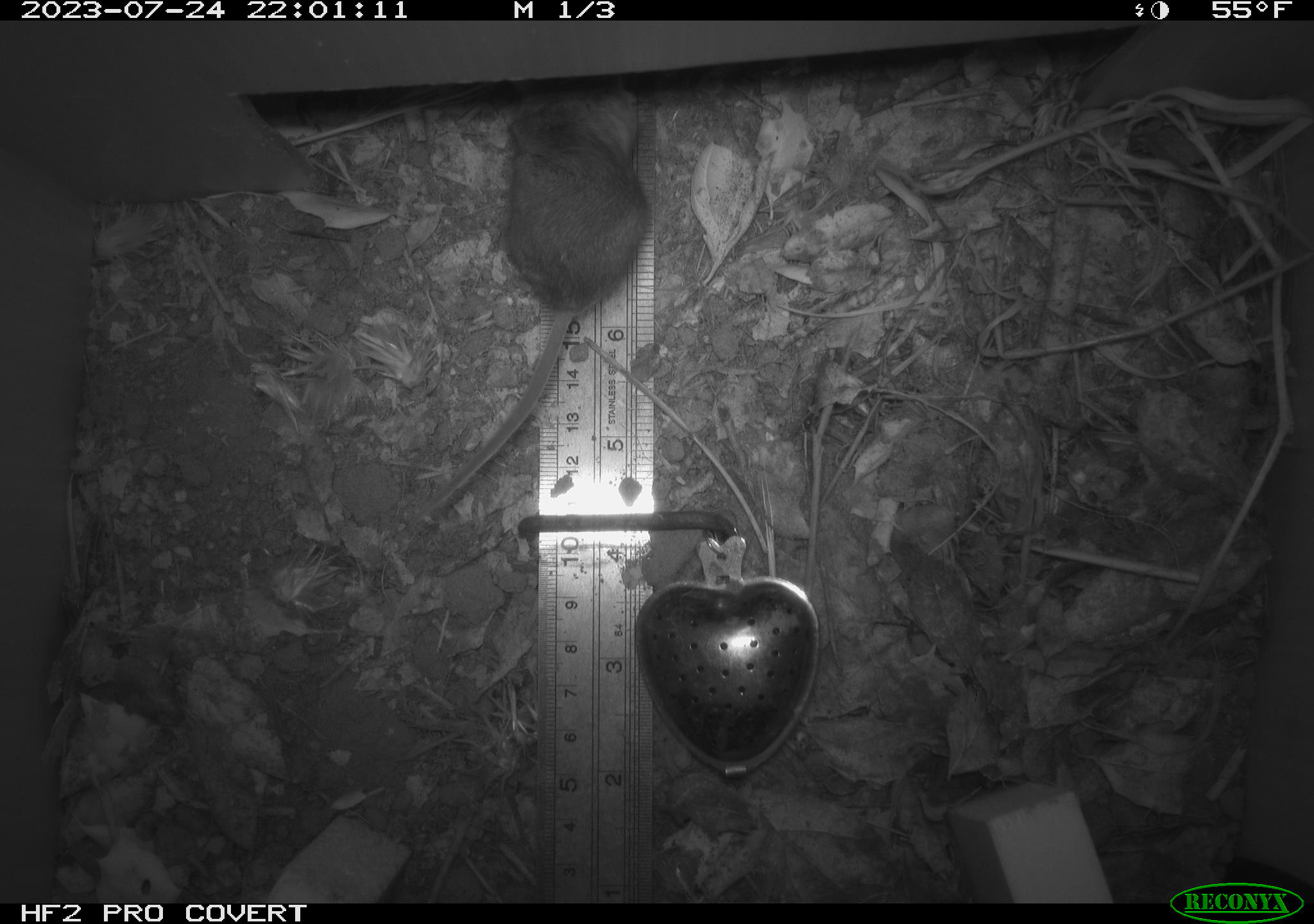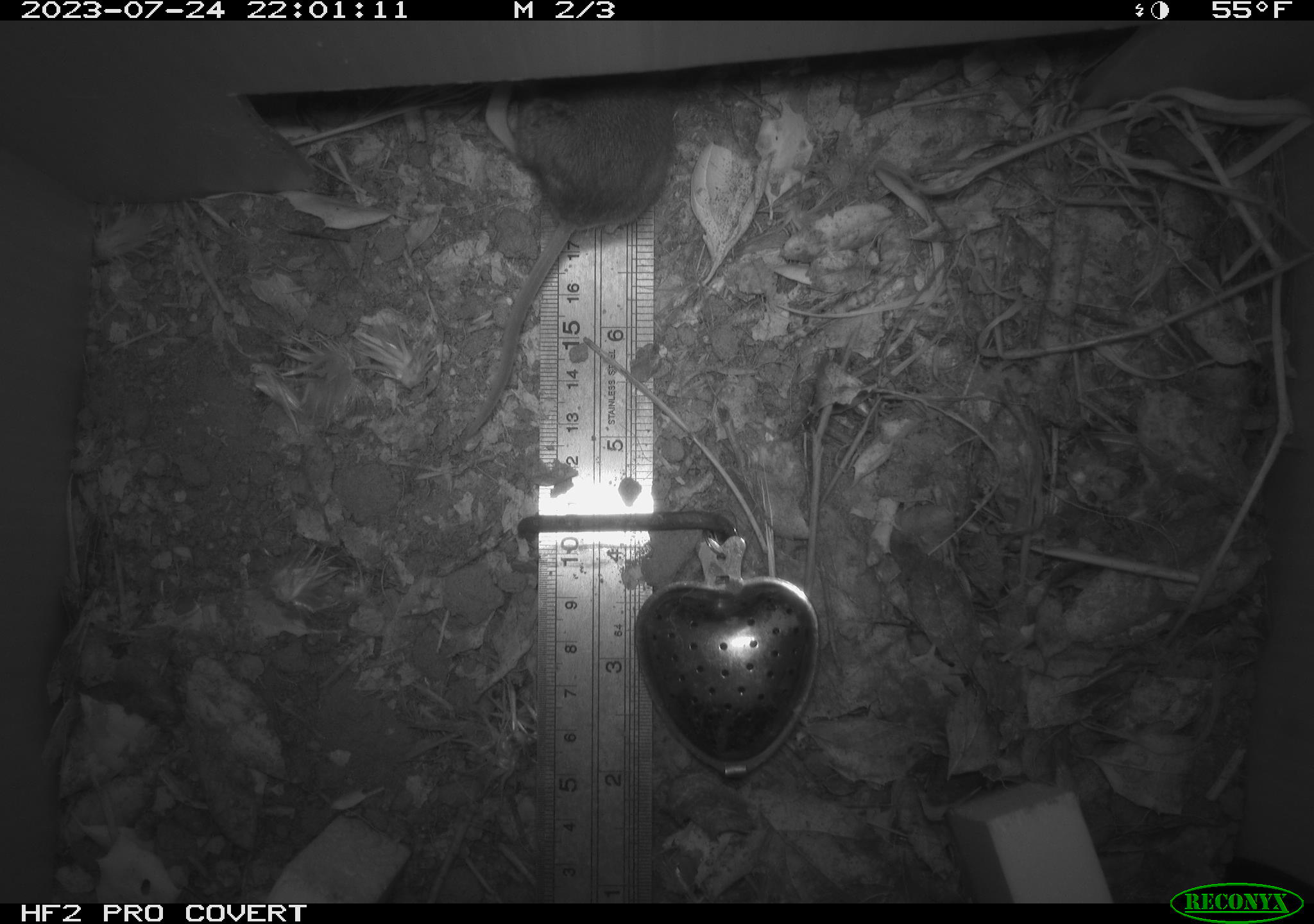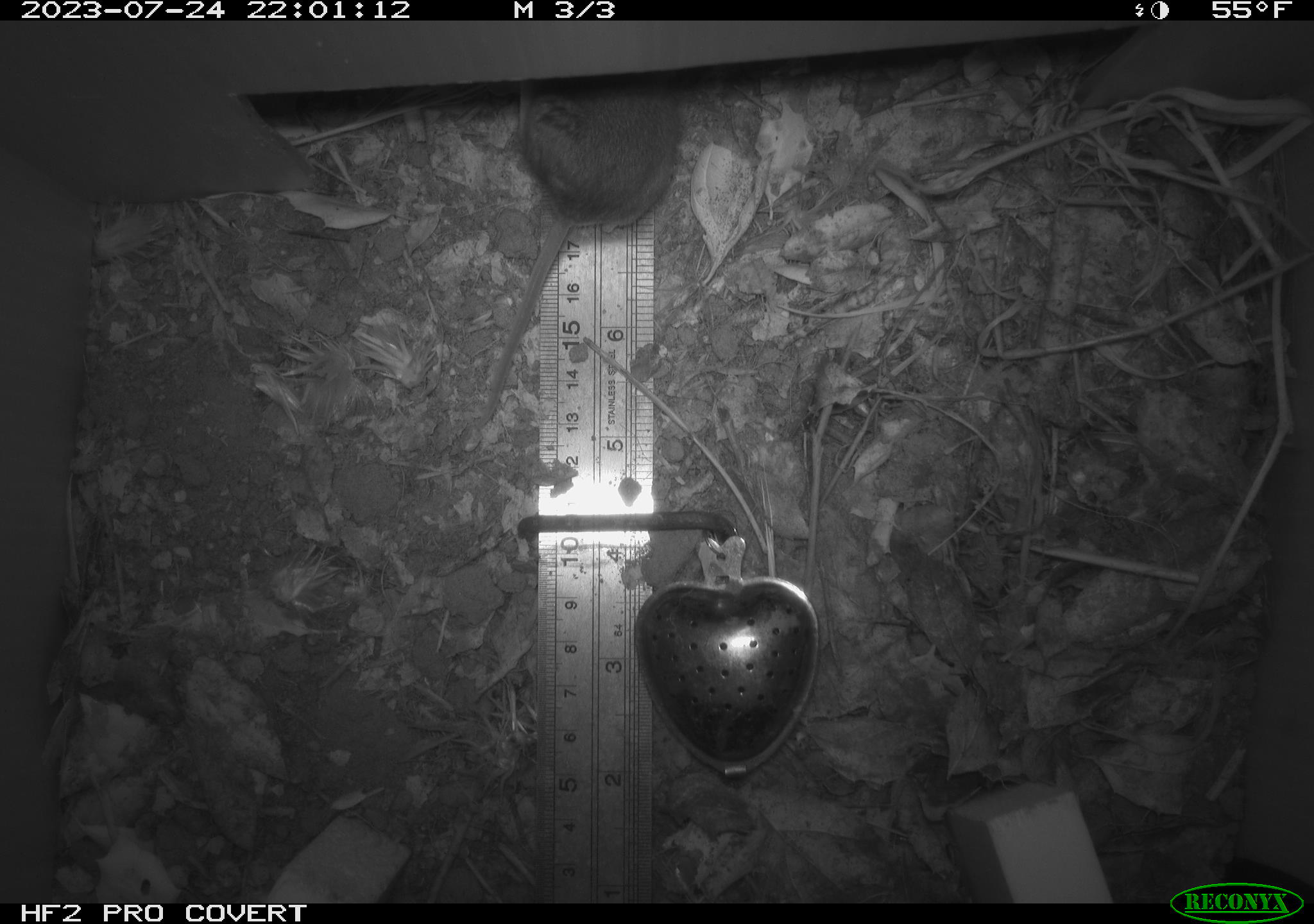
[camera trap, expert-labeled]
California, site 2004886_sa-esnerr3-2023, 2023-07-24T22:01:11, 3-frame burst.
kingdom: Animalia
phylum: Chordata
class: Mammalia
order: Rodentia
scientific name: Rodentia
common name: mouse species